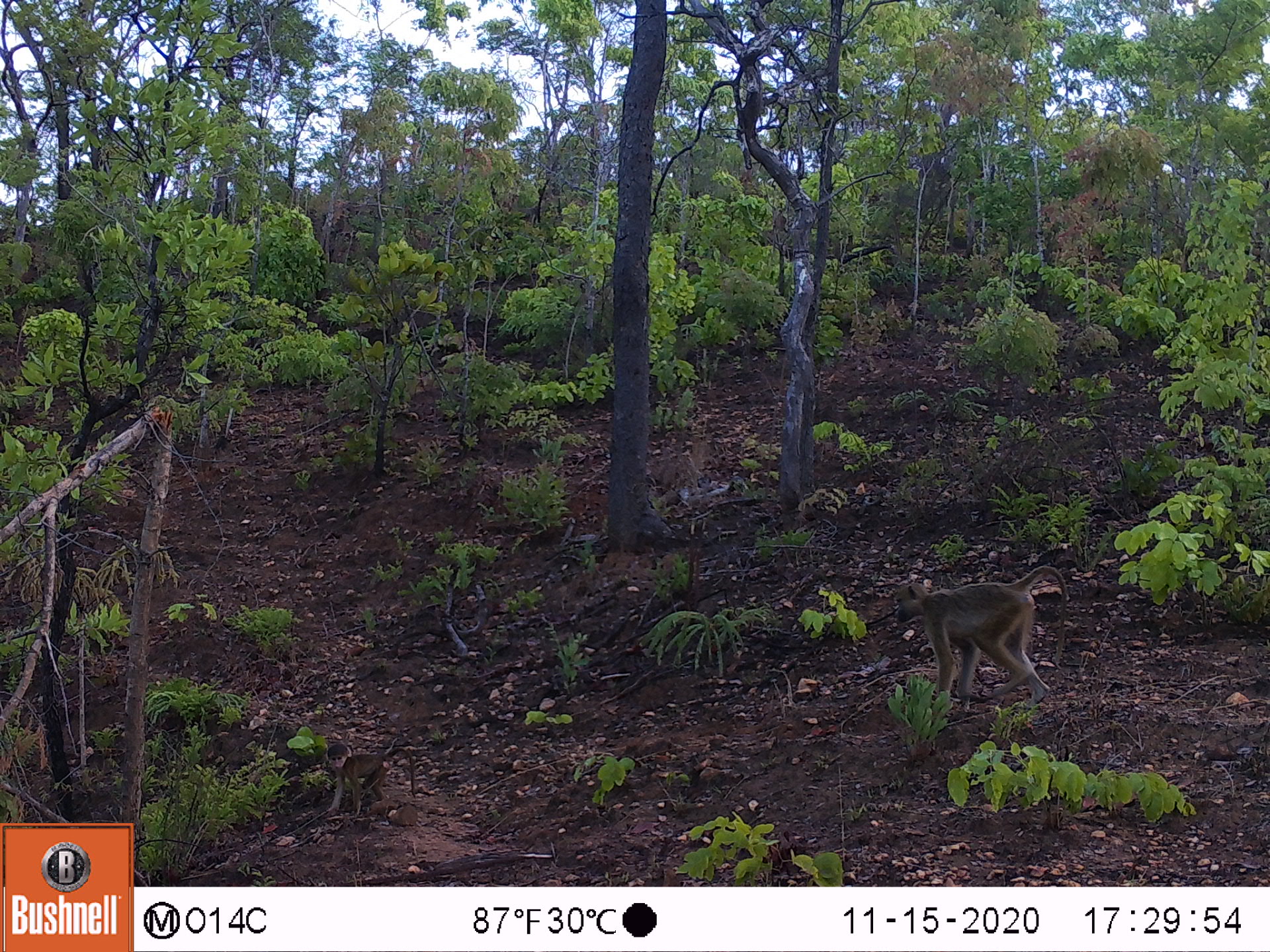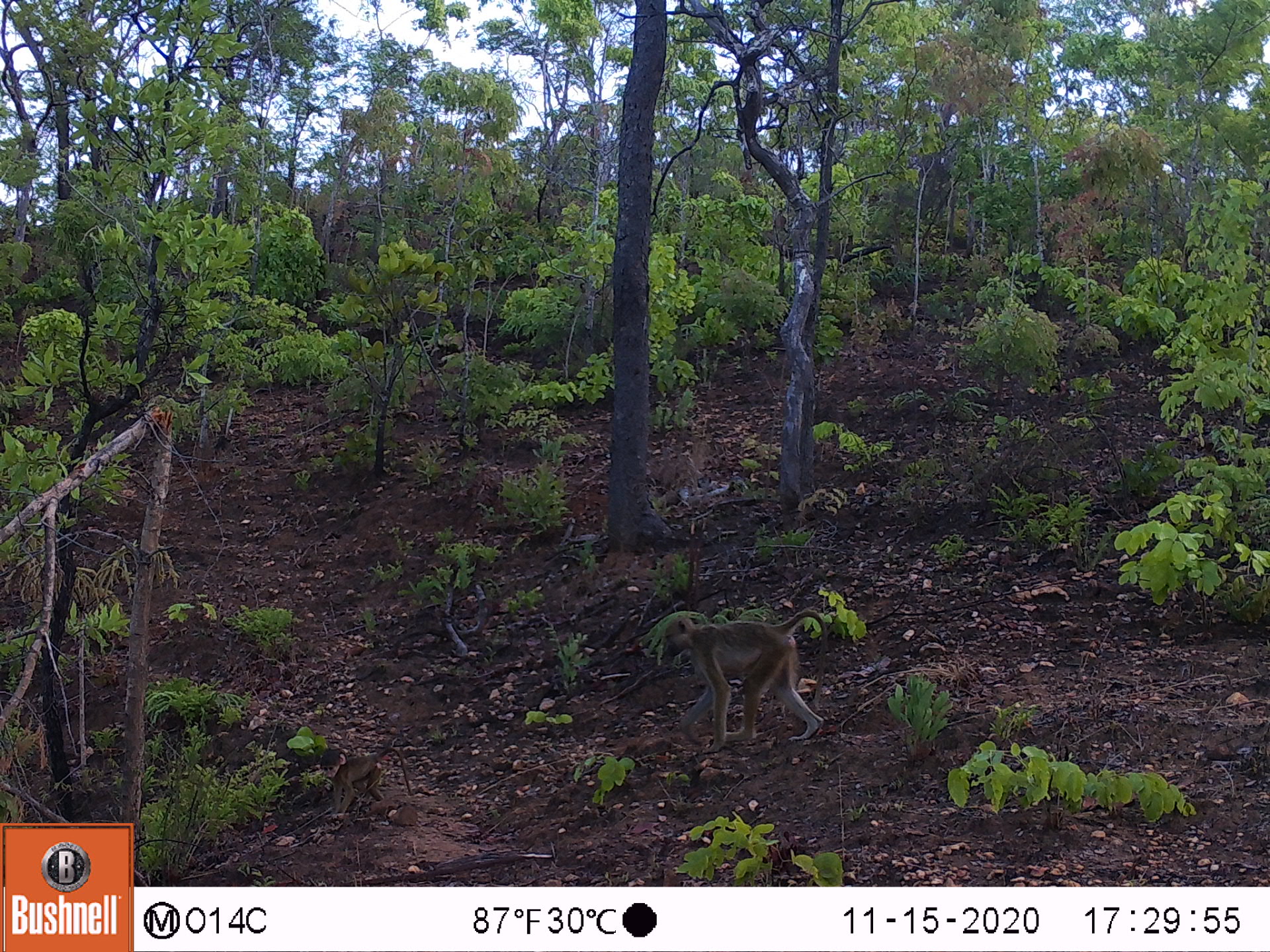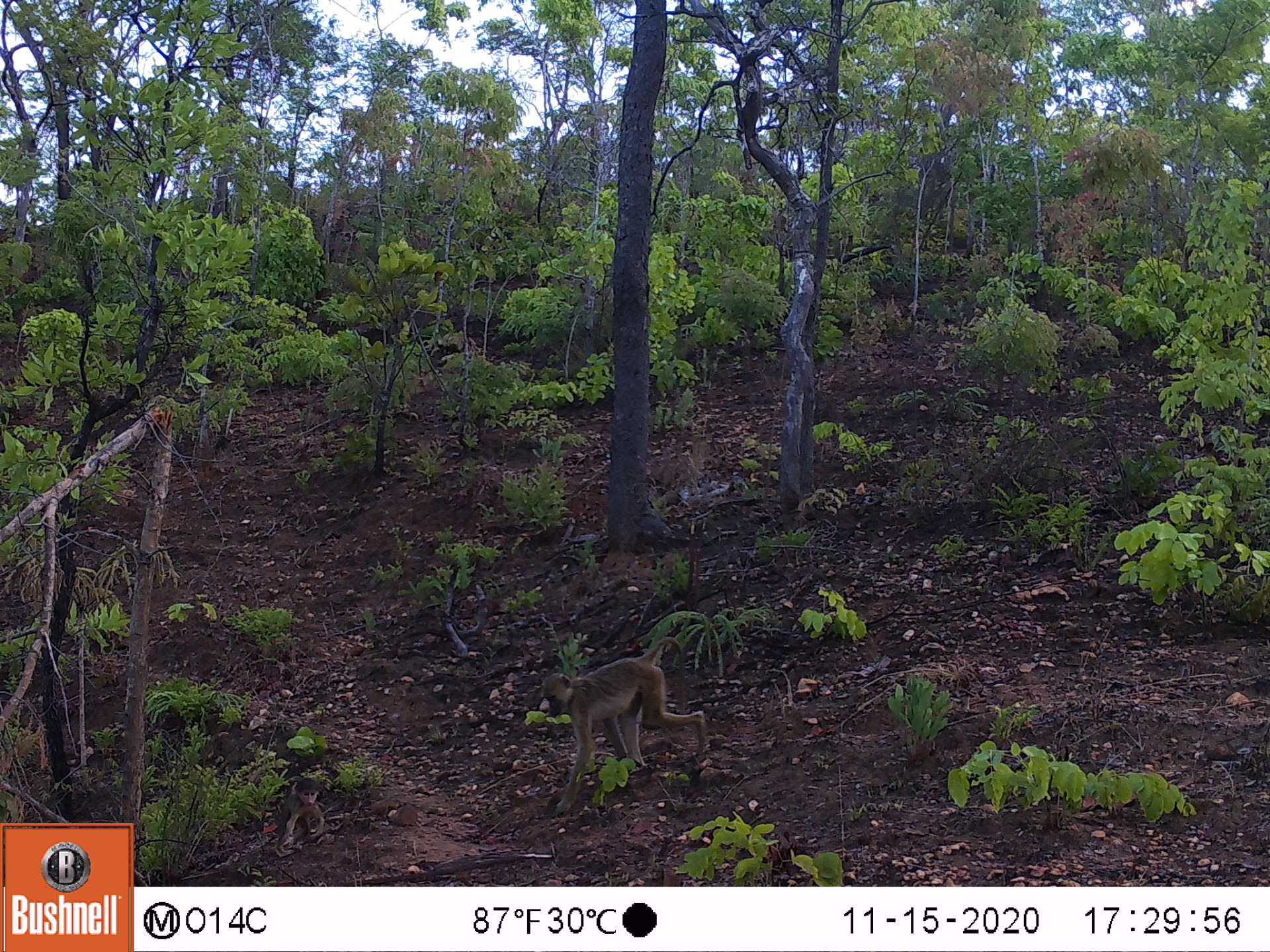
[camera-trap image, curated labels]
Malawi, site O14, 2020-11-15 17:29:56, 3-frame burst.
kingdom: Animalia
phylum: Chordata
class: Mammalia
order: Primates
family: Cercopithecidae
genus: Papio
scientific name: Papio cynocephalus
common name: yellow baboon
Yellow baboon (Papio cynocephalus), count 2.